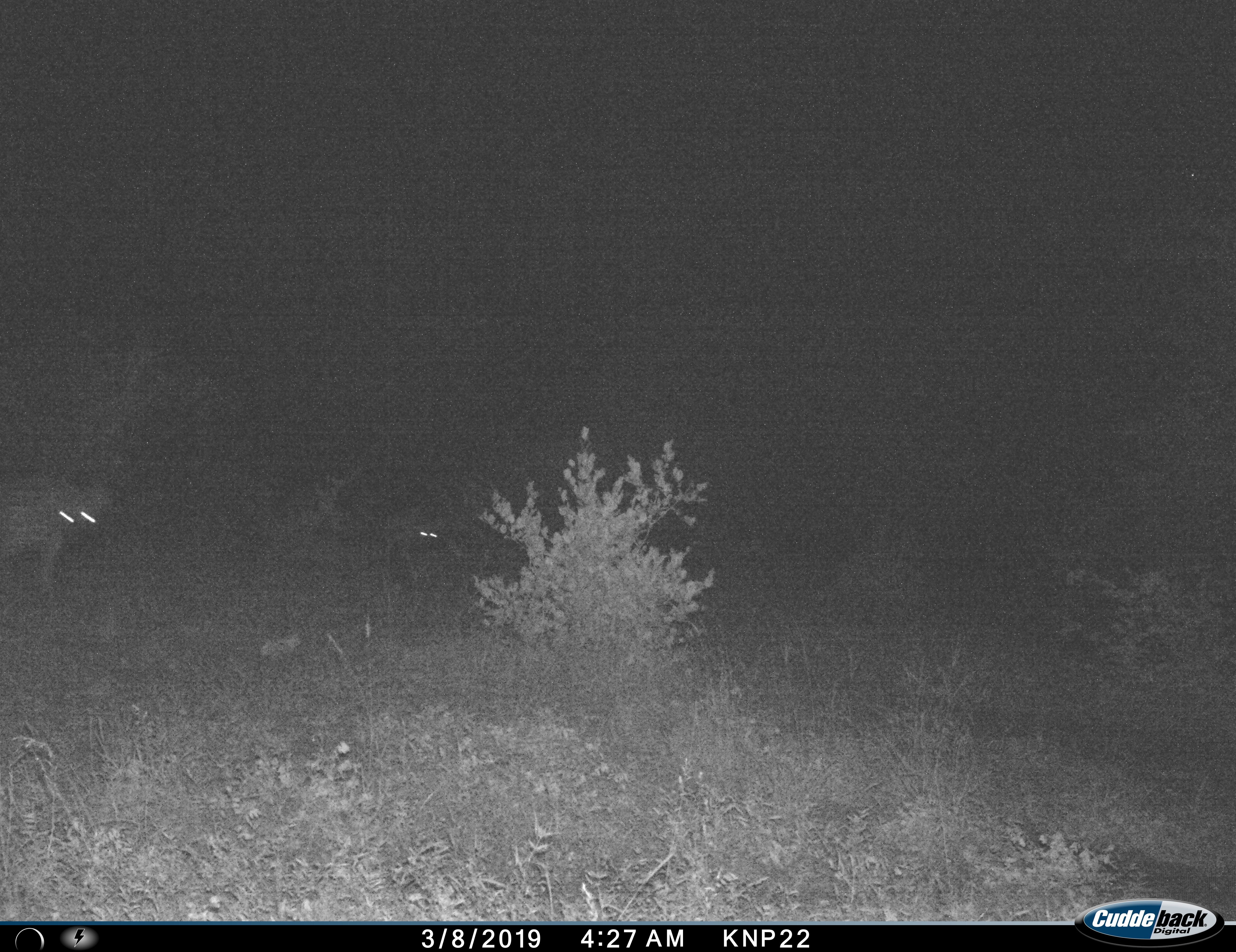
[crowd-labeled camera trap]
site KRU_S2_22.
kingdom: Animalia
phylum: Chordata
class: Mammalia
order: Carnivora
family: Hyaenidae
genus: Crocuta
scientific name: Crocuta crocuta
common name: spotted hyena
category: hyenaspotted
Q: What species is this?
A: Hyenaspotted (spotted hyena) (Crocuta crocuta).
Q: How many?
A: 2.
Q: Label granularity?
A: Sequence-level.